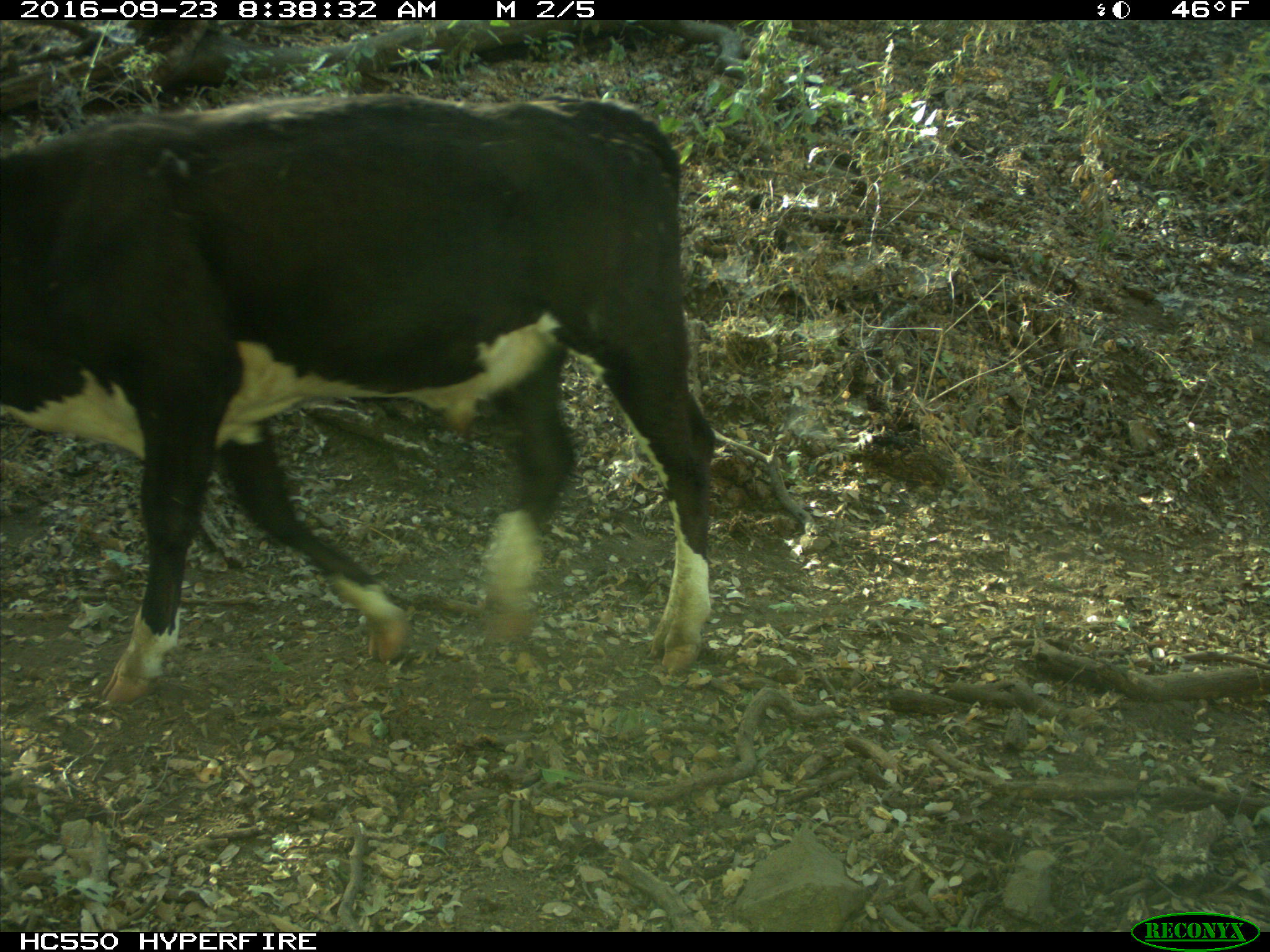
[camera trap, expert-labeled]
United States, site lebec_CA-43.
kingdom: Animalia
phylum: Chordata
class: Mammalia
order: Artiodactyla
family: Bovidae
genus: Bos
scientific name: Bos taurus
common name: domestic cow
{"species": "Bos taurus (domestic cow)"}